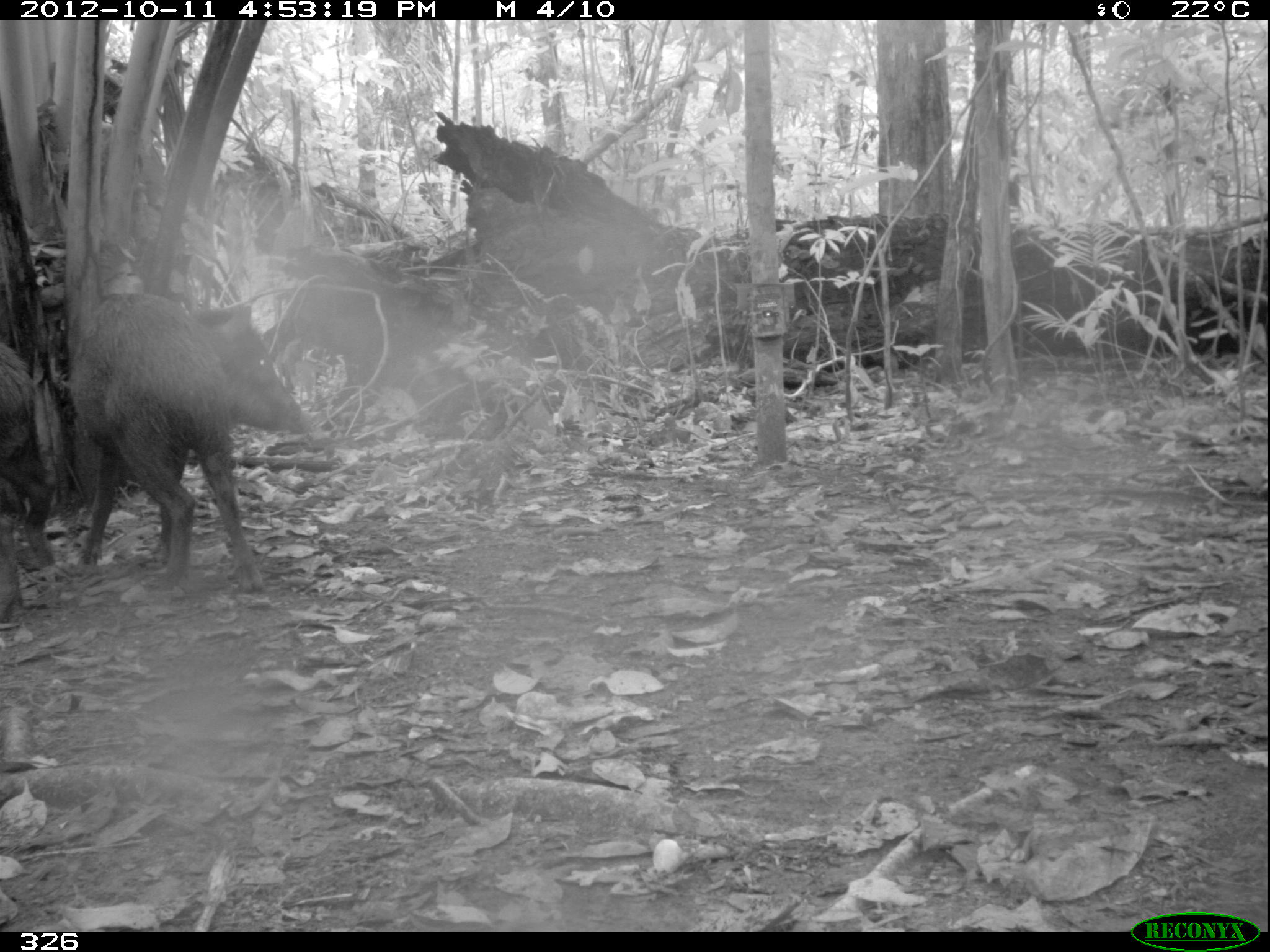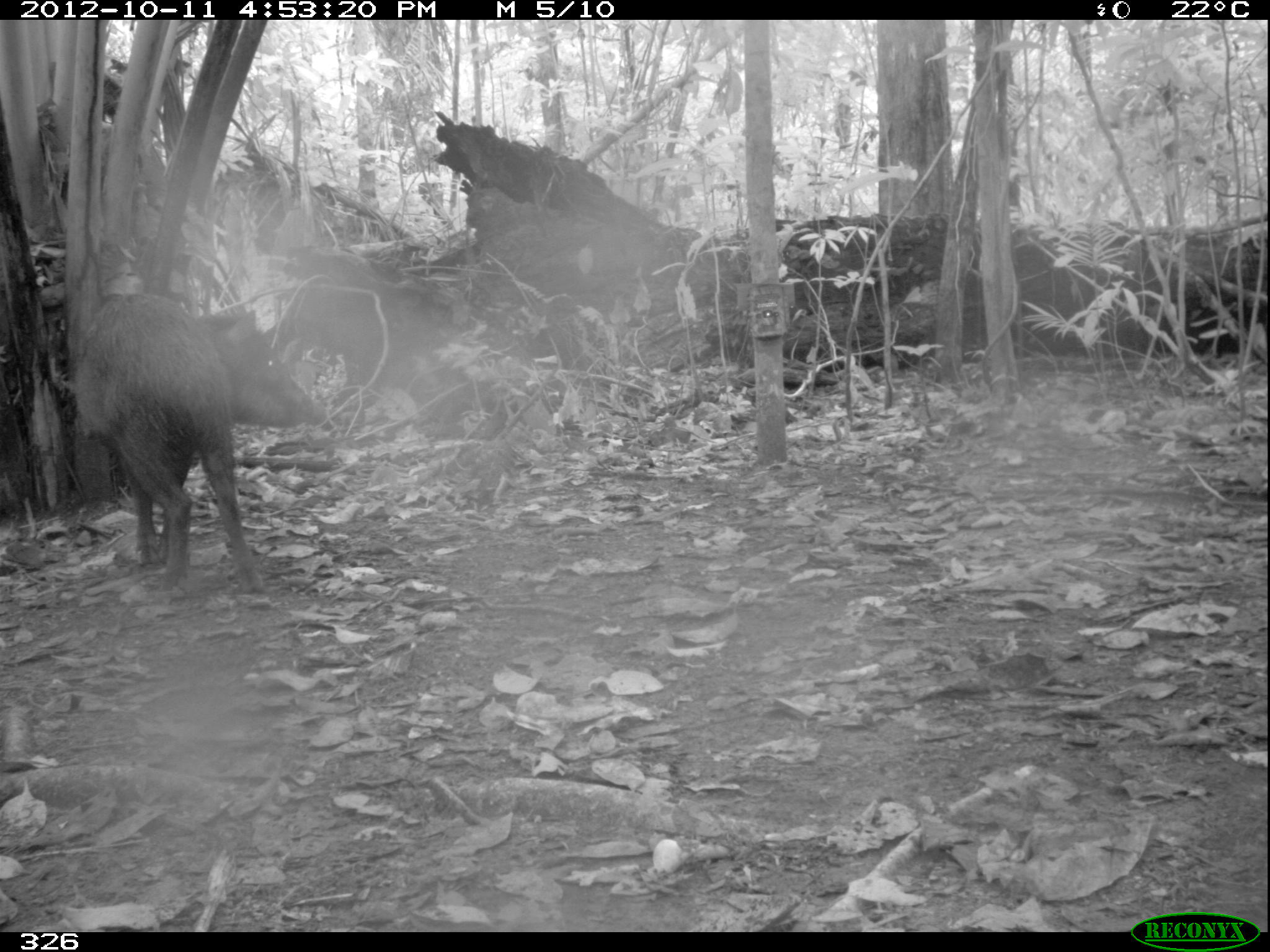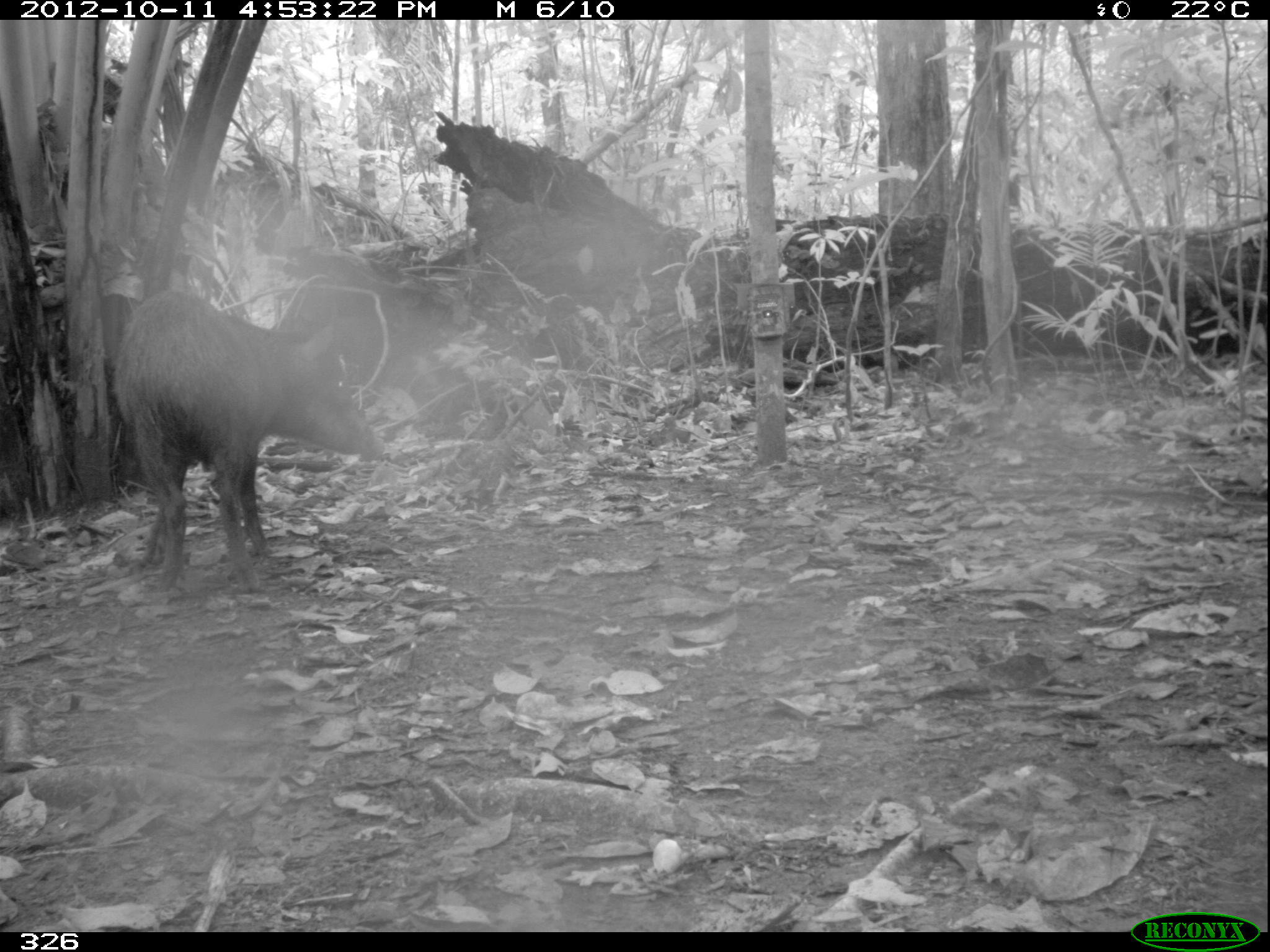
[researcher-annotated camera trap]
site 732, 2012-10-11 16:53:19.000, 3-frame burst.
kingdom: Animalia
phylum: Chordata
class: Mammalia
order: Artiodactyla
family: Tayassuidae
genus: Tayassu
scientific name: Tayassu pecari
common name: white-lipped peccary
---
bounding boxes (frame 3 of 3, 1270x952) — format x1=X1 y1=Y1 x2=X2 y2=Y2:
tayassu pecari: x1=110 y1=286 x2=388 y2=598